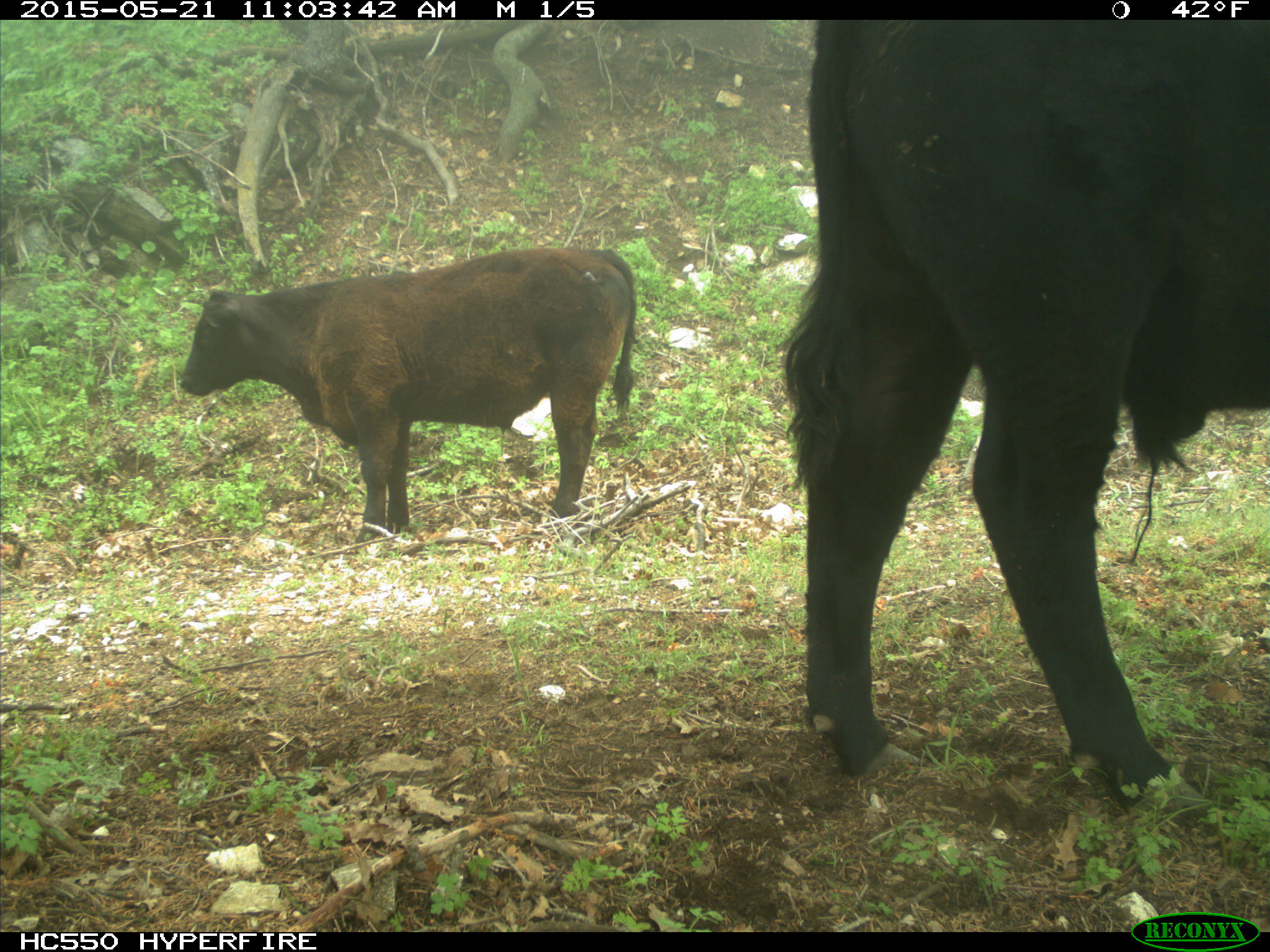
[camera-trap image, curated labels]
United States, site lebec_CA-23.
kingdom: Animalia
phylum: Chordata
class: Mammalia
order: Artiodactyla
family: Bovidae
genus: Bos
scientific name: Bos taurus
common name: domestic cow